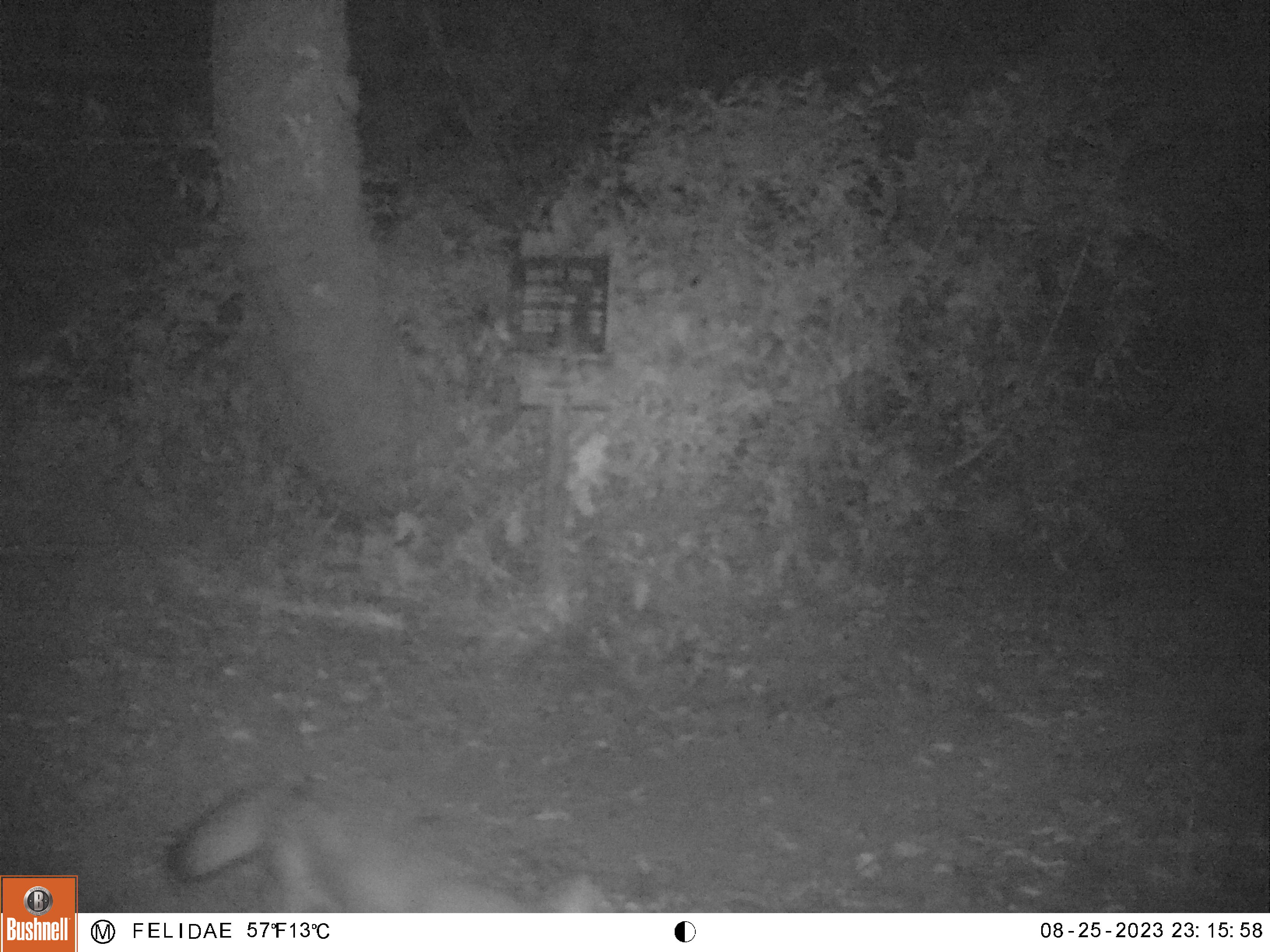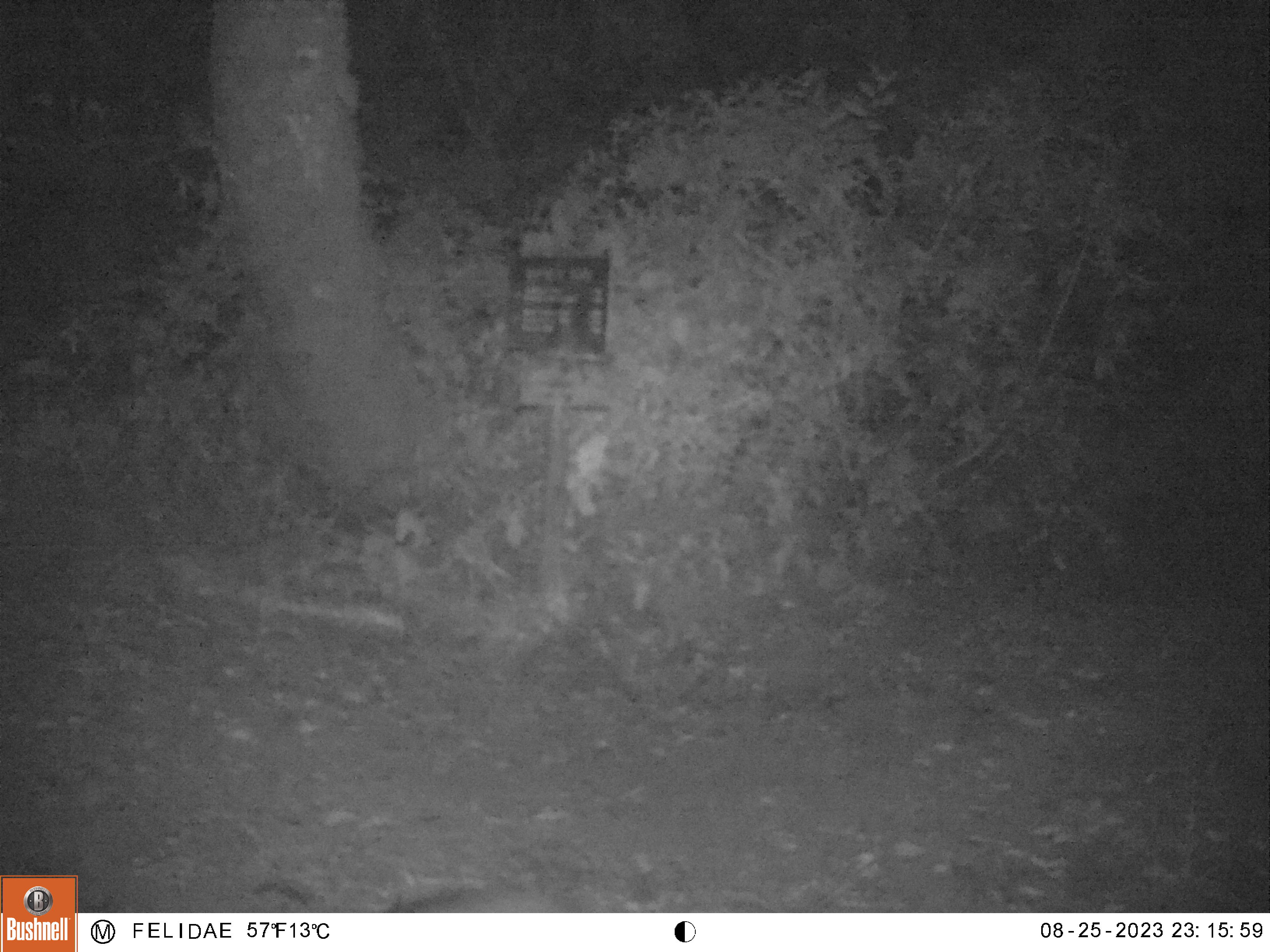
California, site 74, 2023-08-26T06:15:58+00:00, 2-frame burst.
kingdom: Animalia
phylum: Chordata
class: Mammalia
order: Carnivora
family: Canidae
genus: Urocyon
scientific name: Urocyon cinereoargenteus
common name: gray fox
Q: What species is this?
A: Gray fox (Urocyon cinereoargenteus).